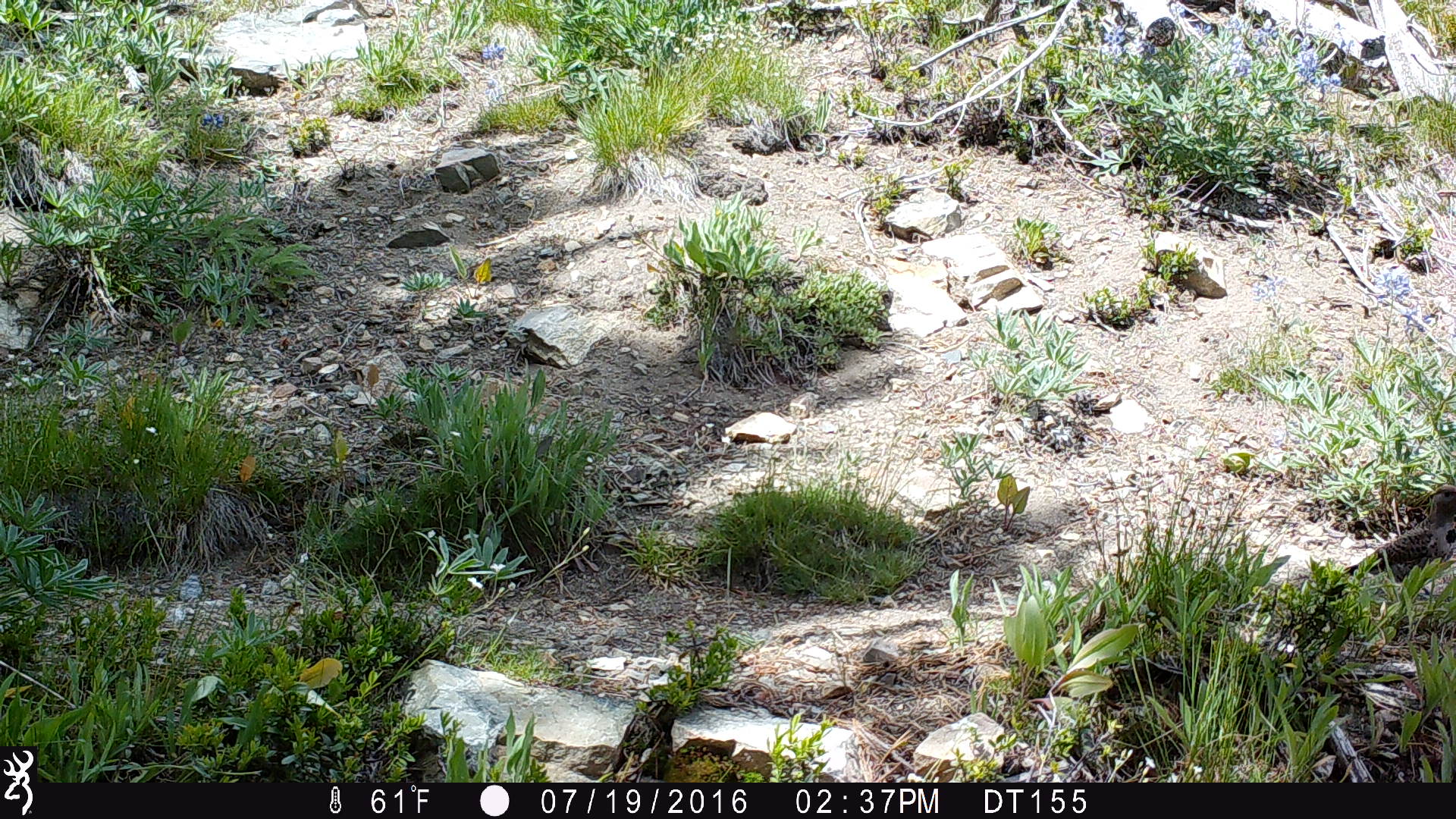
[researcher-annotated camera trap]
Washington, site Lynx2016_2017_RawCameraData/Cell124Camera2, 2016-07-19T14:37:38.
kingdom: Animalia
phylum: Chordata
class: Aves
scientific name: Aves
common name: birds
Aves (birds). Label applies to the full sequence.